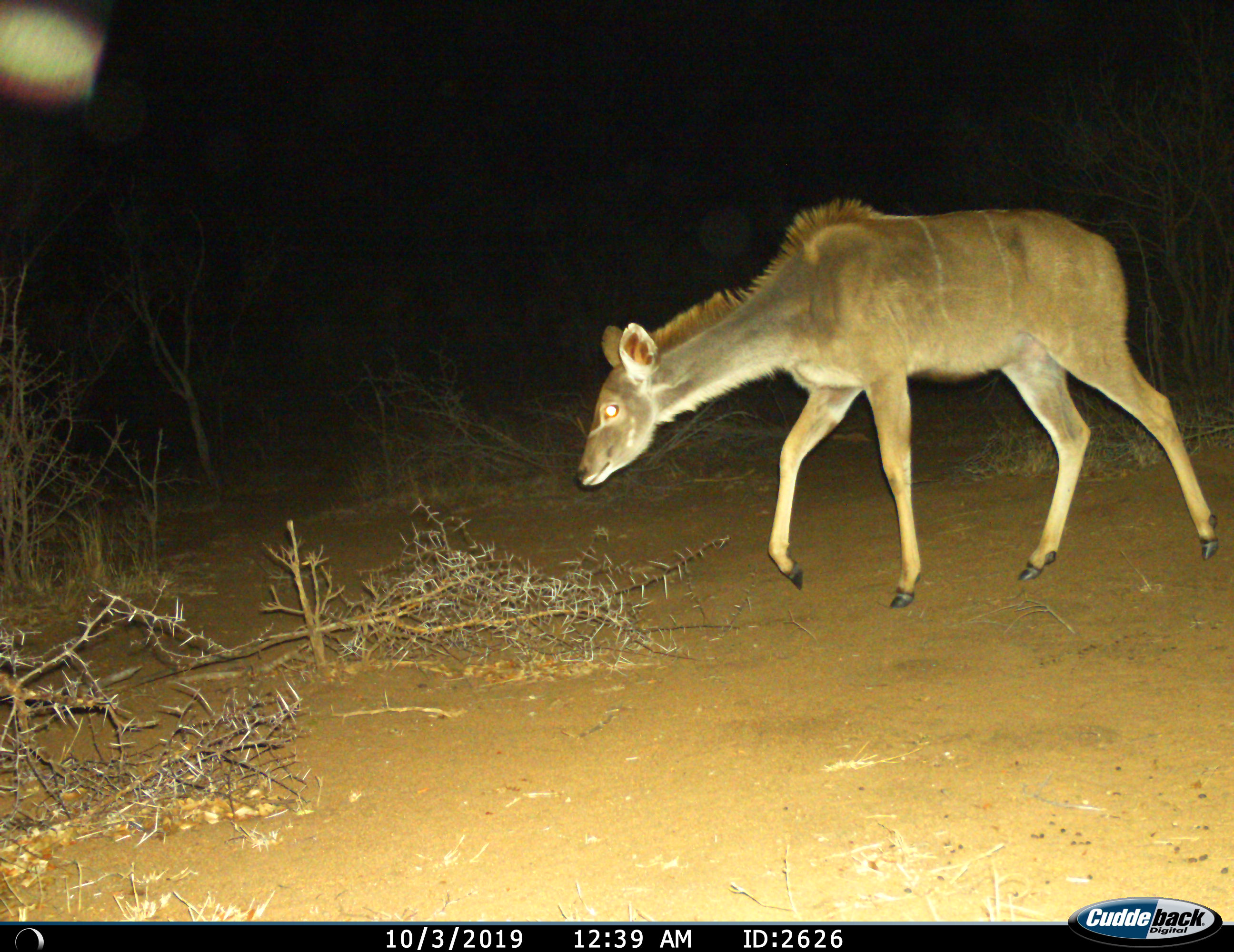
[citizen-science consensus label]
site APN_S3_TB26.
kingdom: Animalia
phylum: Chordata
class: Mammalia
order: Artiodactyla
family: Bovidae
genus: Tragelaphus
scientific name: Tragelaphus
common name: kudu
Kudu (Tragelaphus), count 1. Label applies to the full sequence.